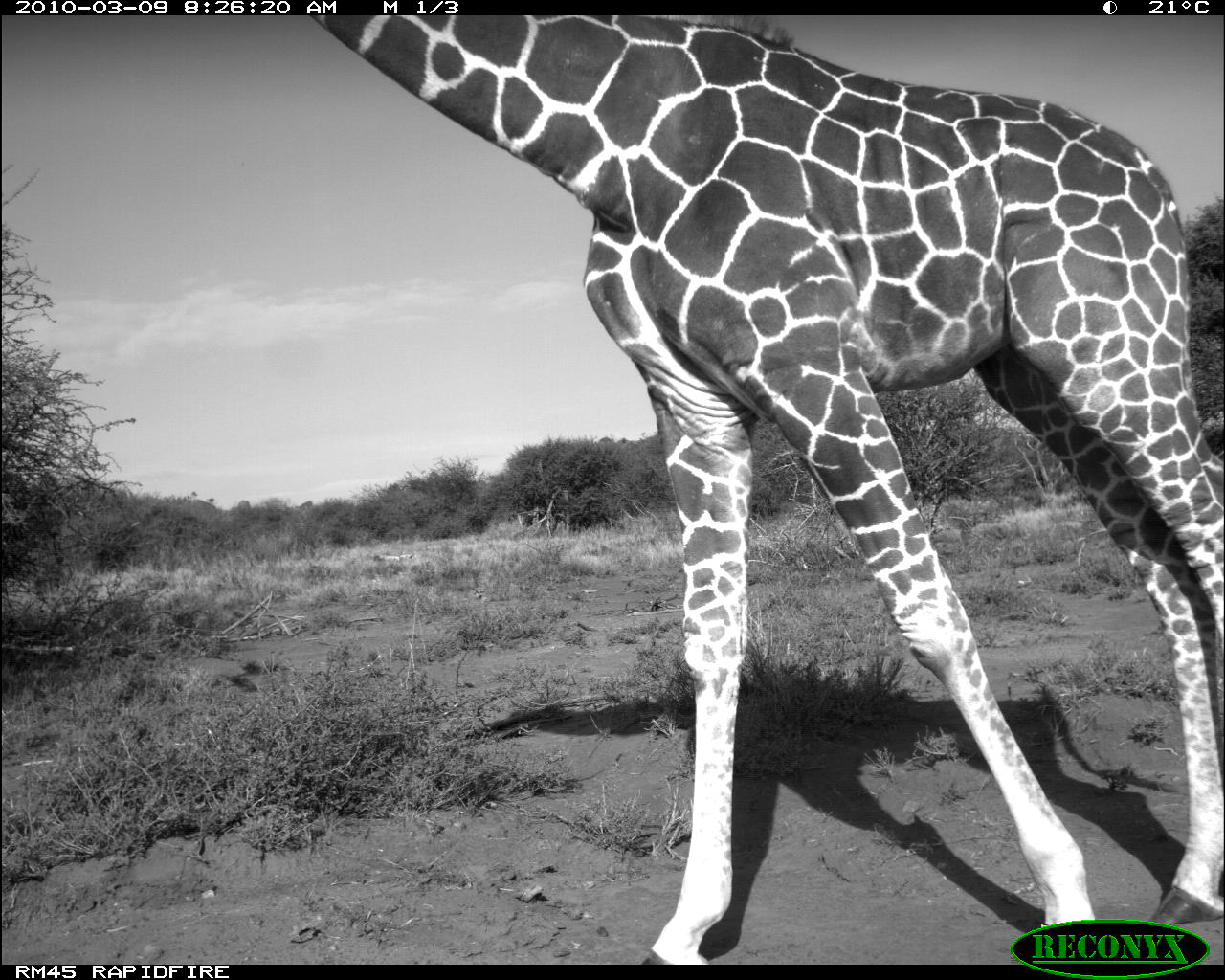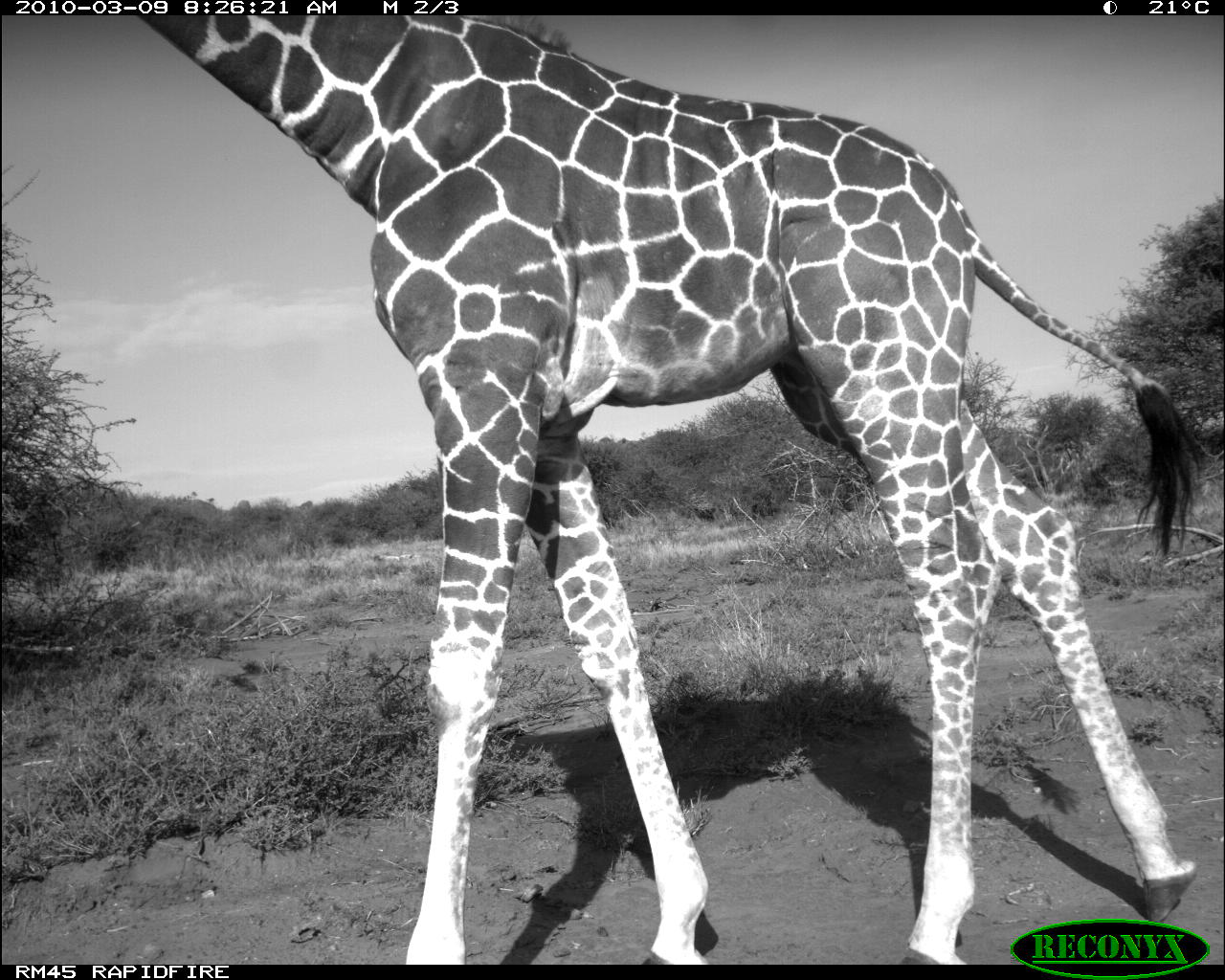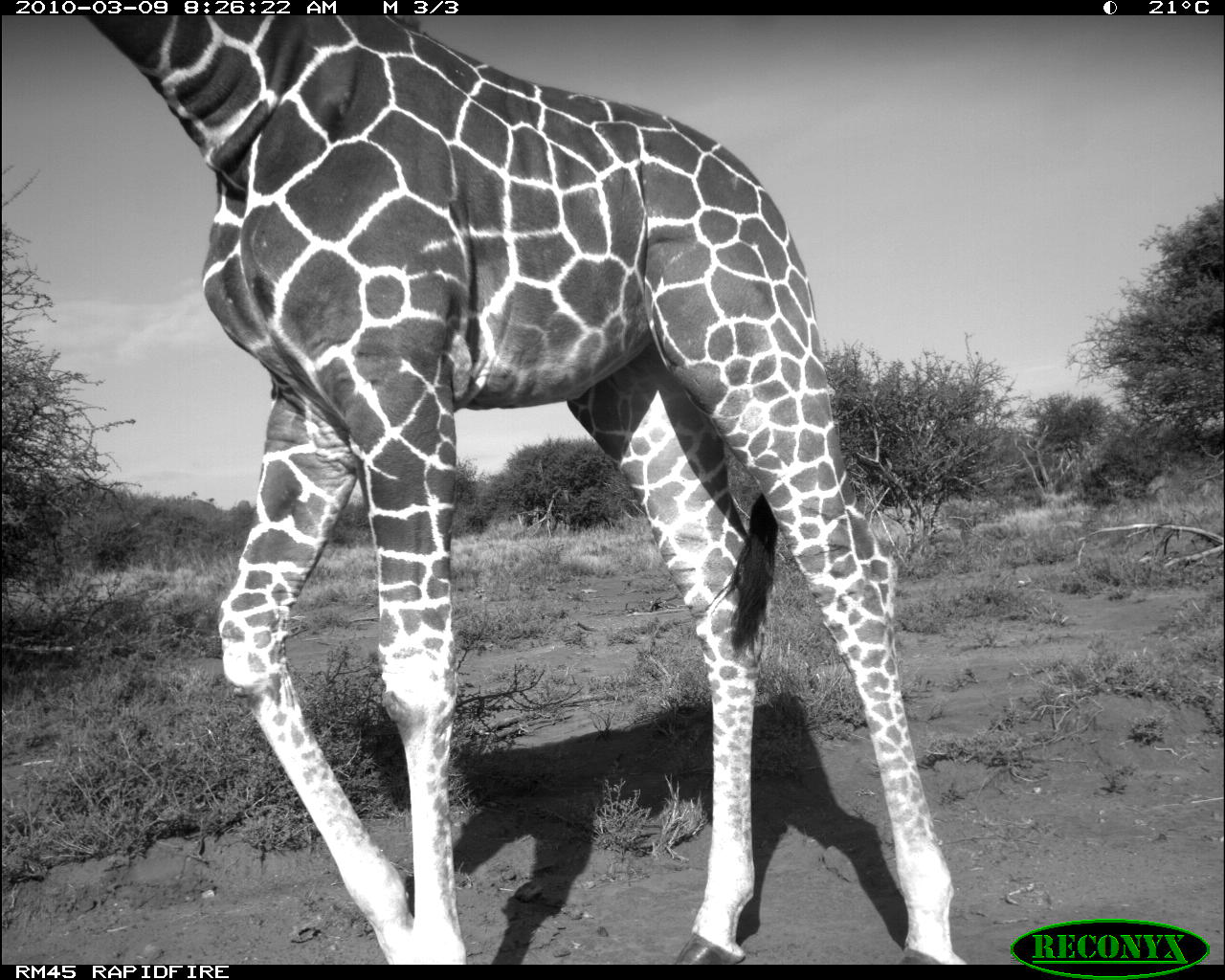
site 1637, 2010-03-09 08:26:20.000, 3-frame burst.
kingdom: Animalia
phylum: Chordata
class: Mammalia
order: Artiodactyla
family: Giraffidae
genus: Giraffa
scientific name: Giraffa camelopardalis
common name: giraffe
Giraffa camelopardalis (giraffe), count 1.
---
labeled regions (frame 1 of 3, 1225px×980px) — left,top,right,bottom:
giraffa camelopardalis: 299,13,1225,963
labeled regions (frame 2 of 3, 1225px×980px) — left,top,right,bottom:
giraffa camelopardalis: 137,14,1201,965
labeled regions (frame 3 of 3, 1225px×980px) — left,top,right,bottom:
giraffa camelopardalis: 82,15,967,964